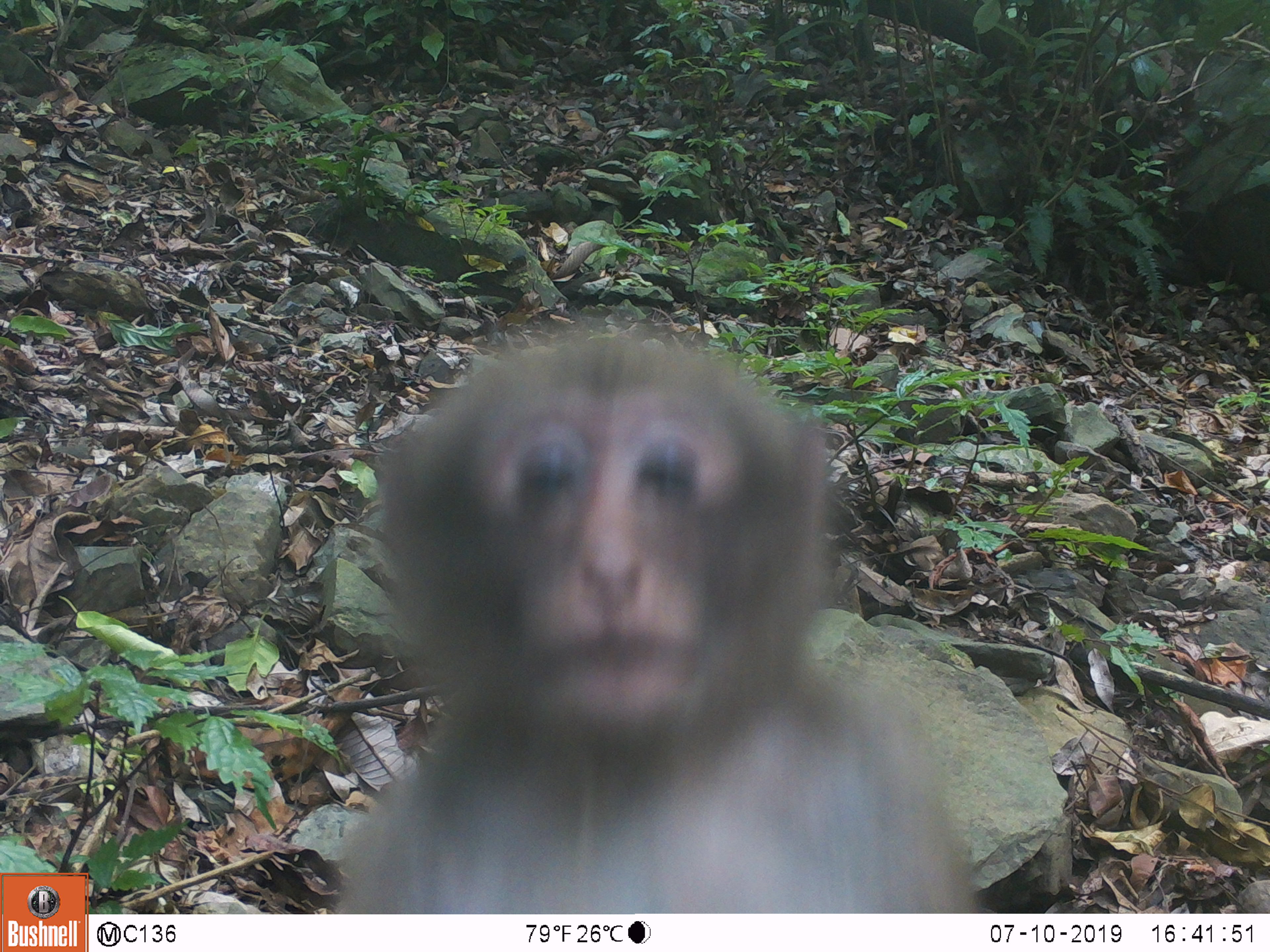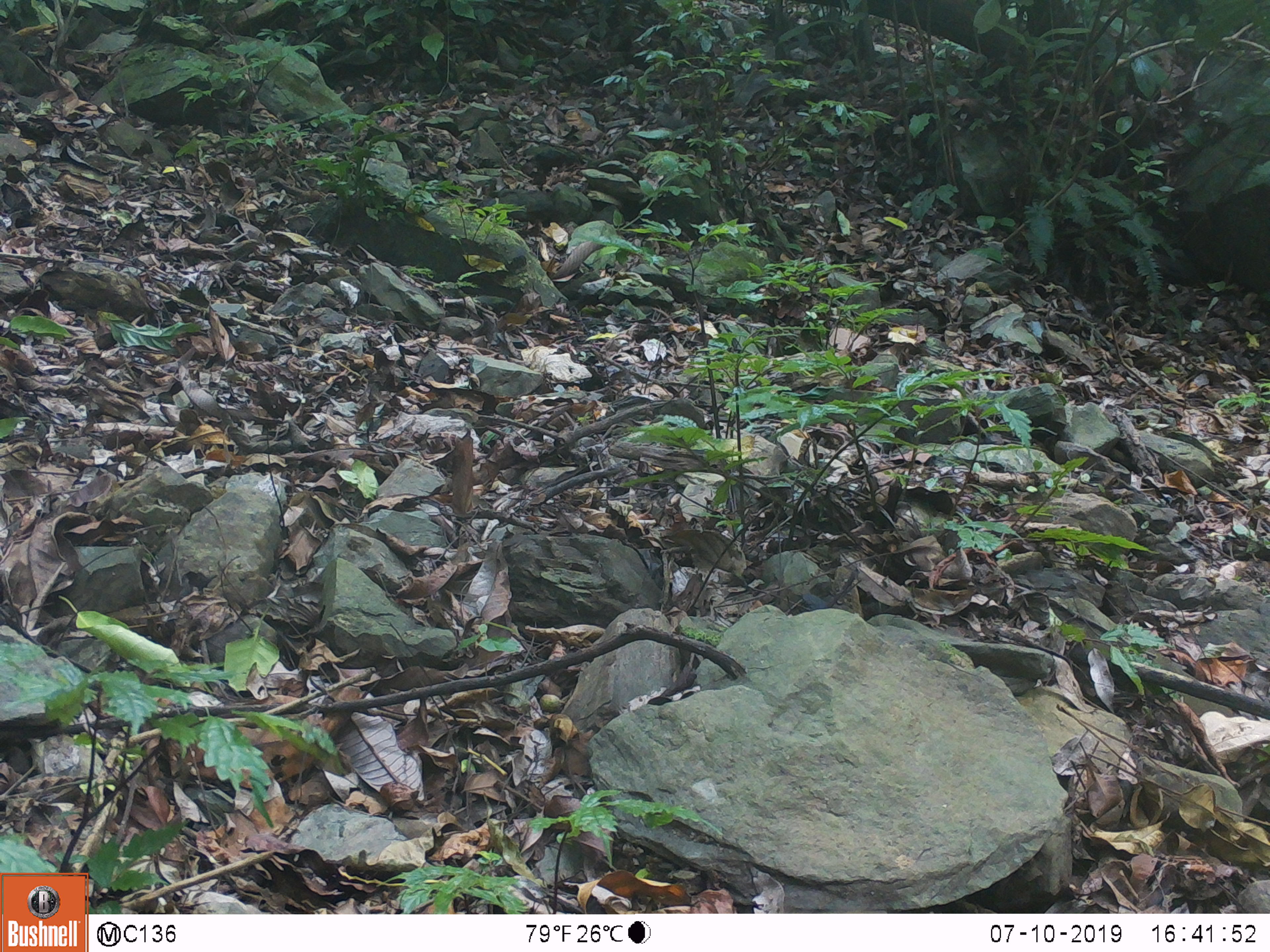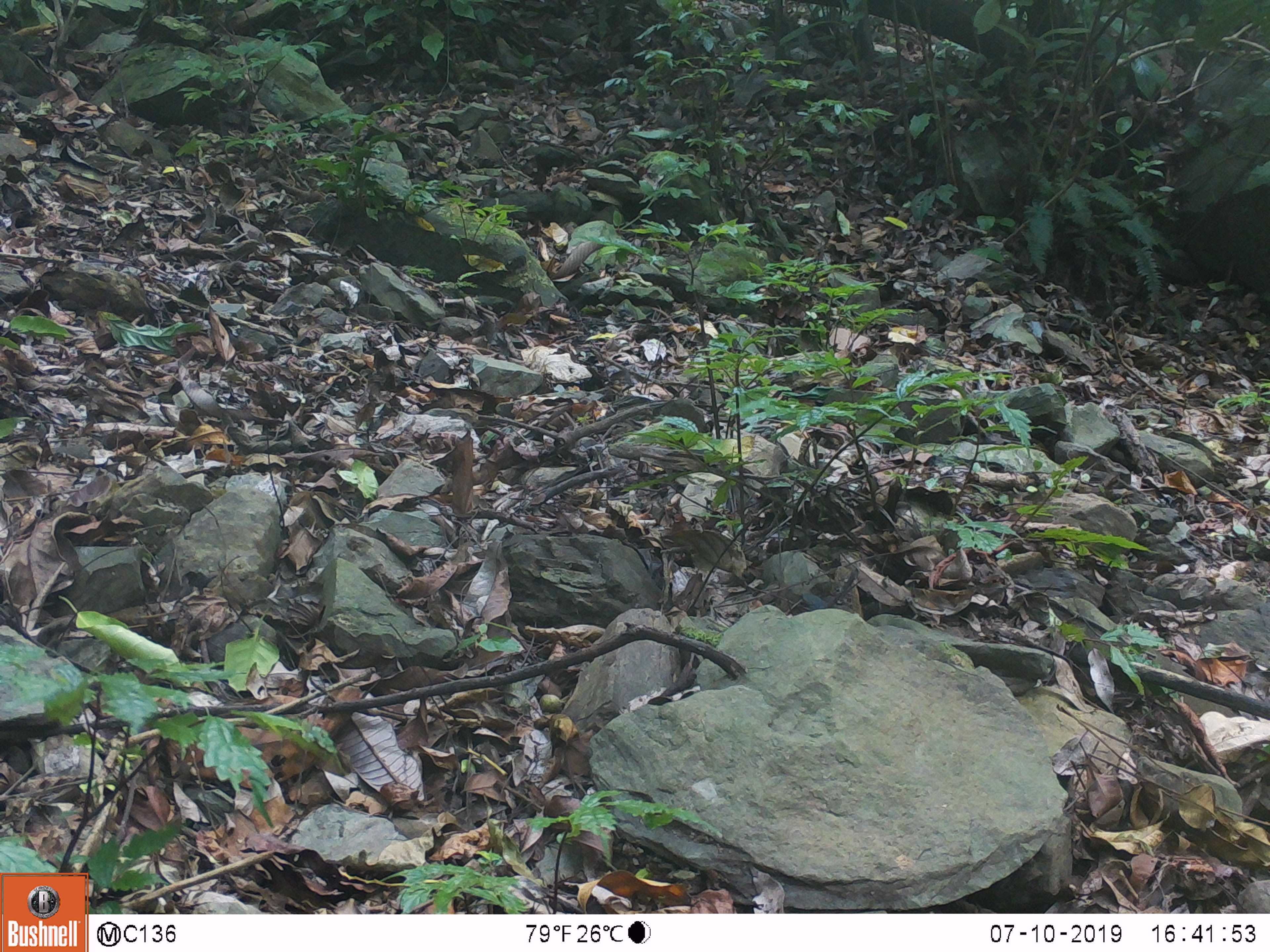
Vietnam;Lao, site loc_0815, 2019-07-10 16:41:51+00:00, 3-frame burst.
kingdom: Animalia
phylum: Chordata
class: Mammalia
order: Primates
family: Cercopithecidae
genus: Macaca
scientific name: Macaca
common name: macaque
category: macaque not stump tailed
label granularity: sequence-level